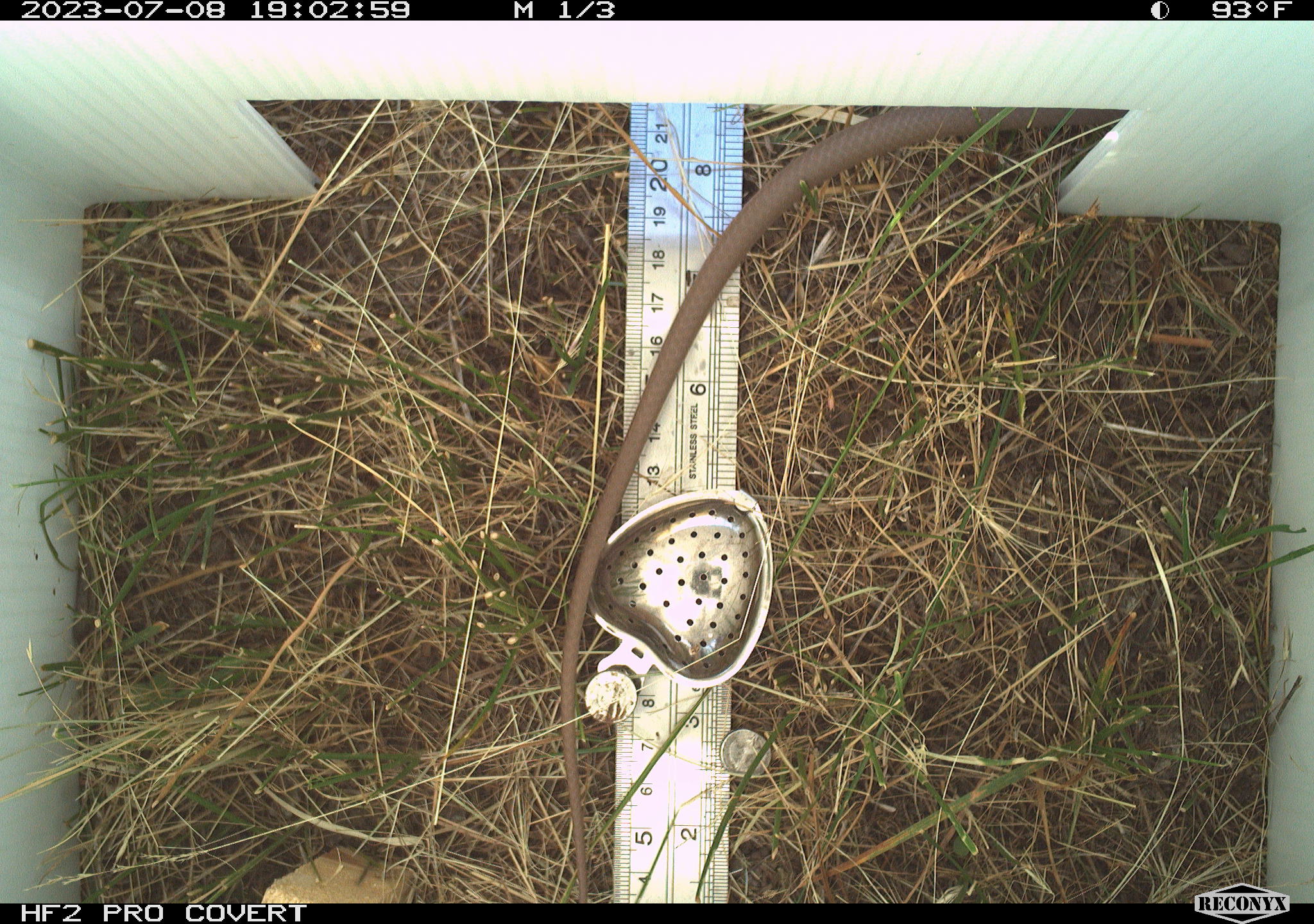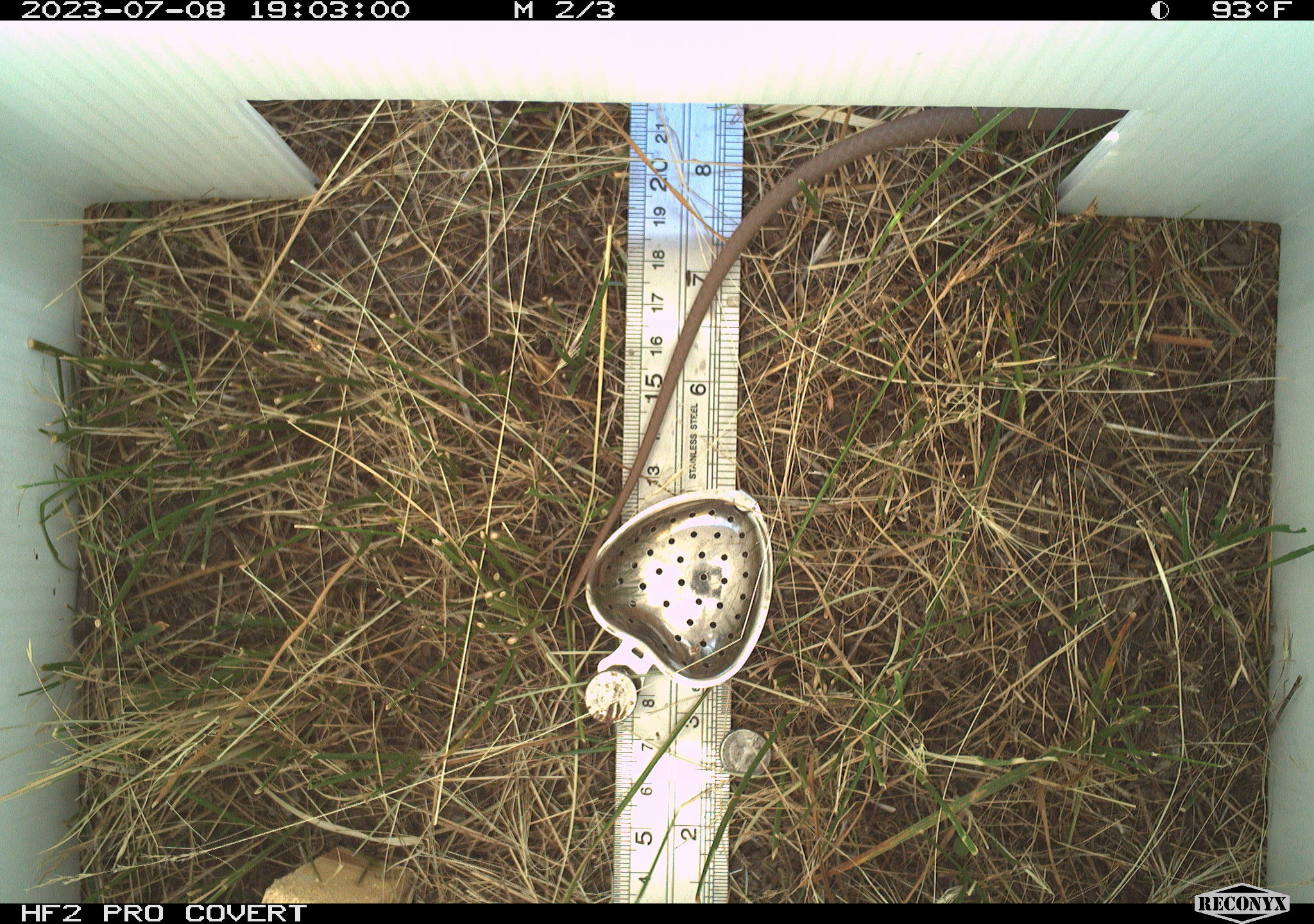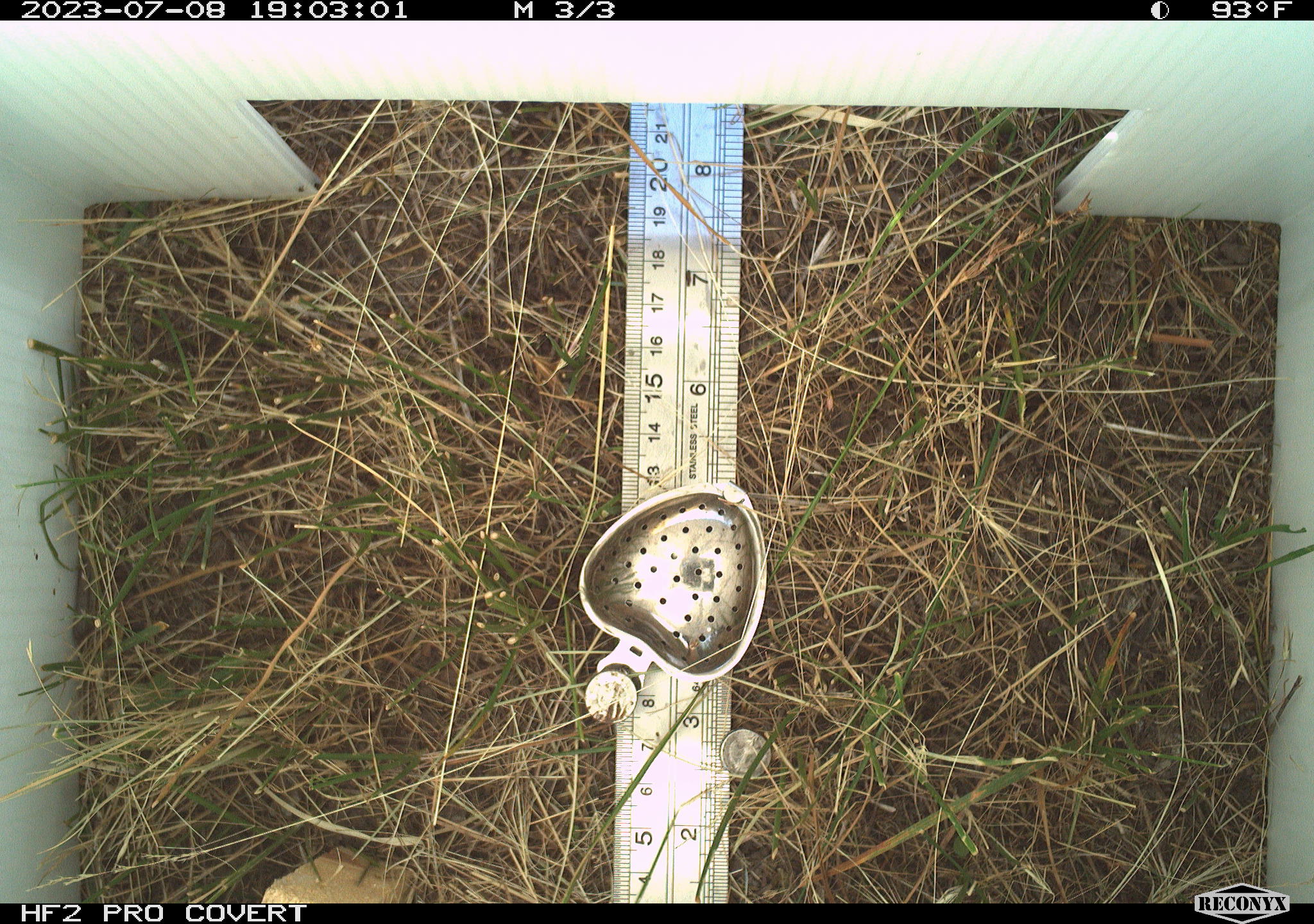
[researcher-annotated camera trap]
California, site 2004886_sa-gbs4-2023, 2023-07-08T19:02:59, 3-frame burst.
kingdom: Animalia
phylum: Chordata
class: Reptilia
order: Squamata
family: Colubridae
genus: Coluber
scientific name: Coluber constrictor mormon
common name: western yellow-bellied racer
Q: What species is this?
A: Western yellow-bellied racer (Coluber constrictor mormon).